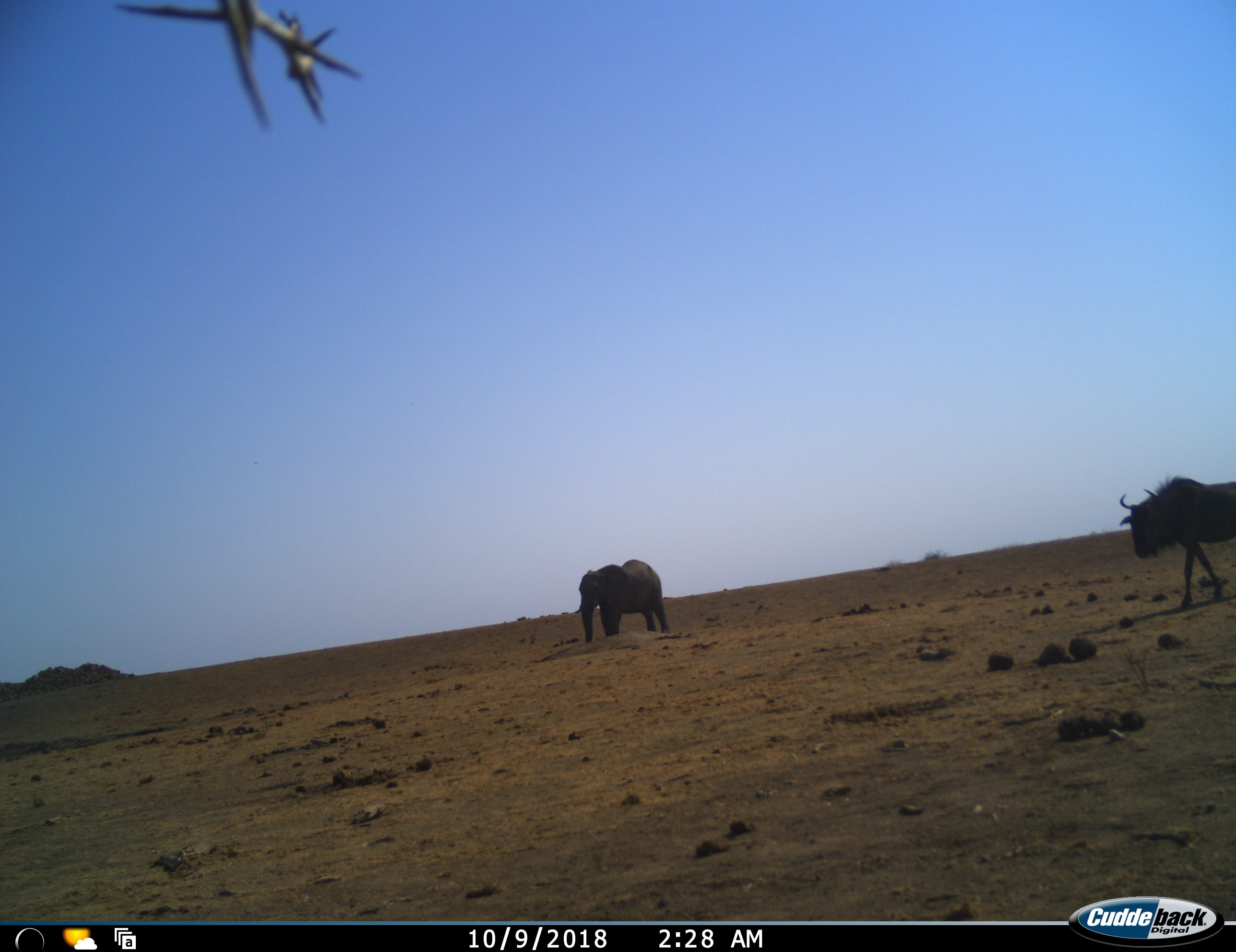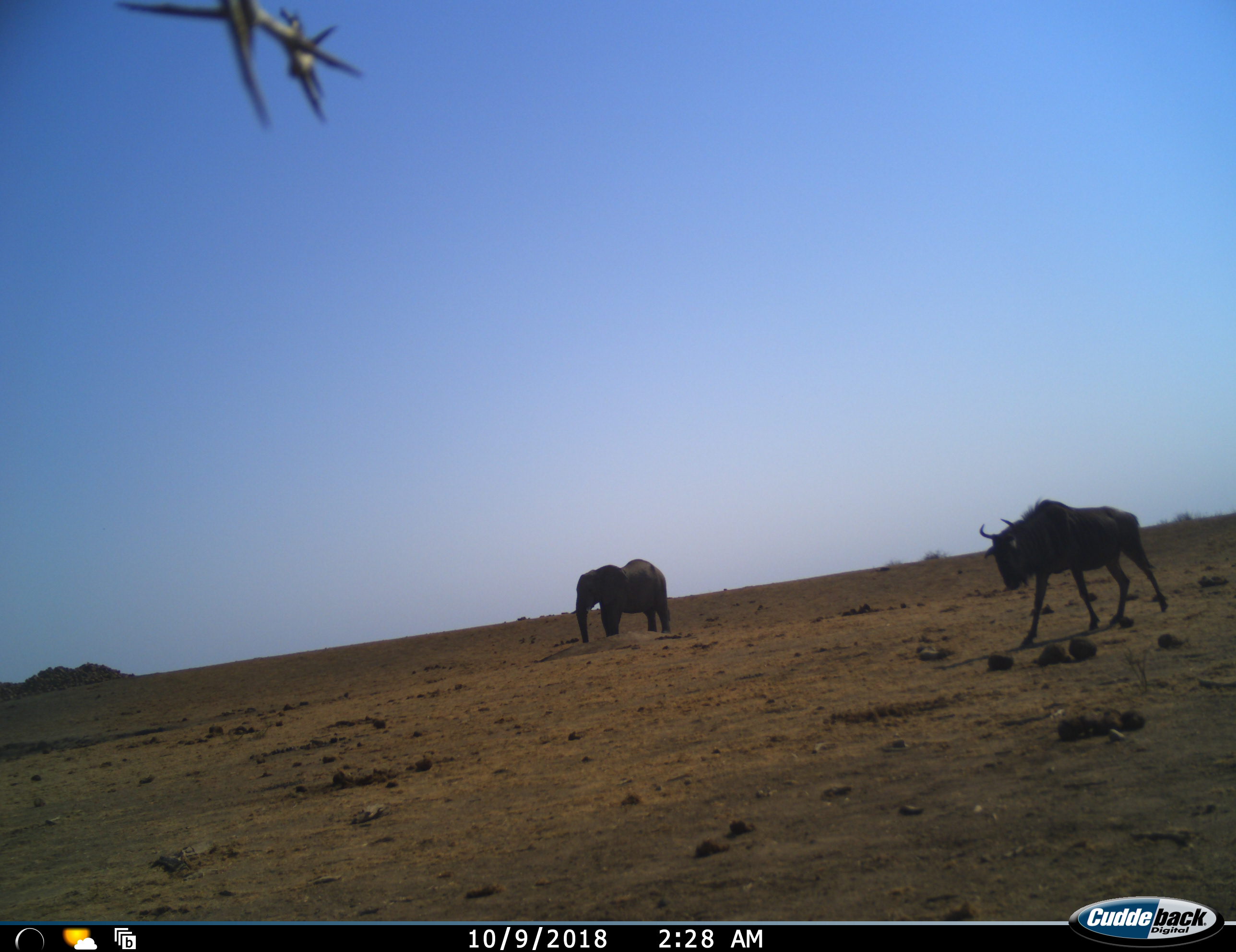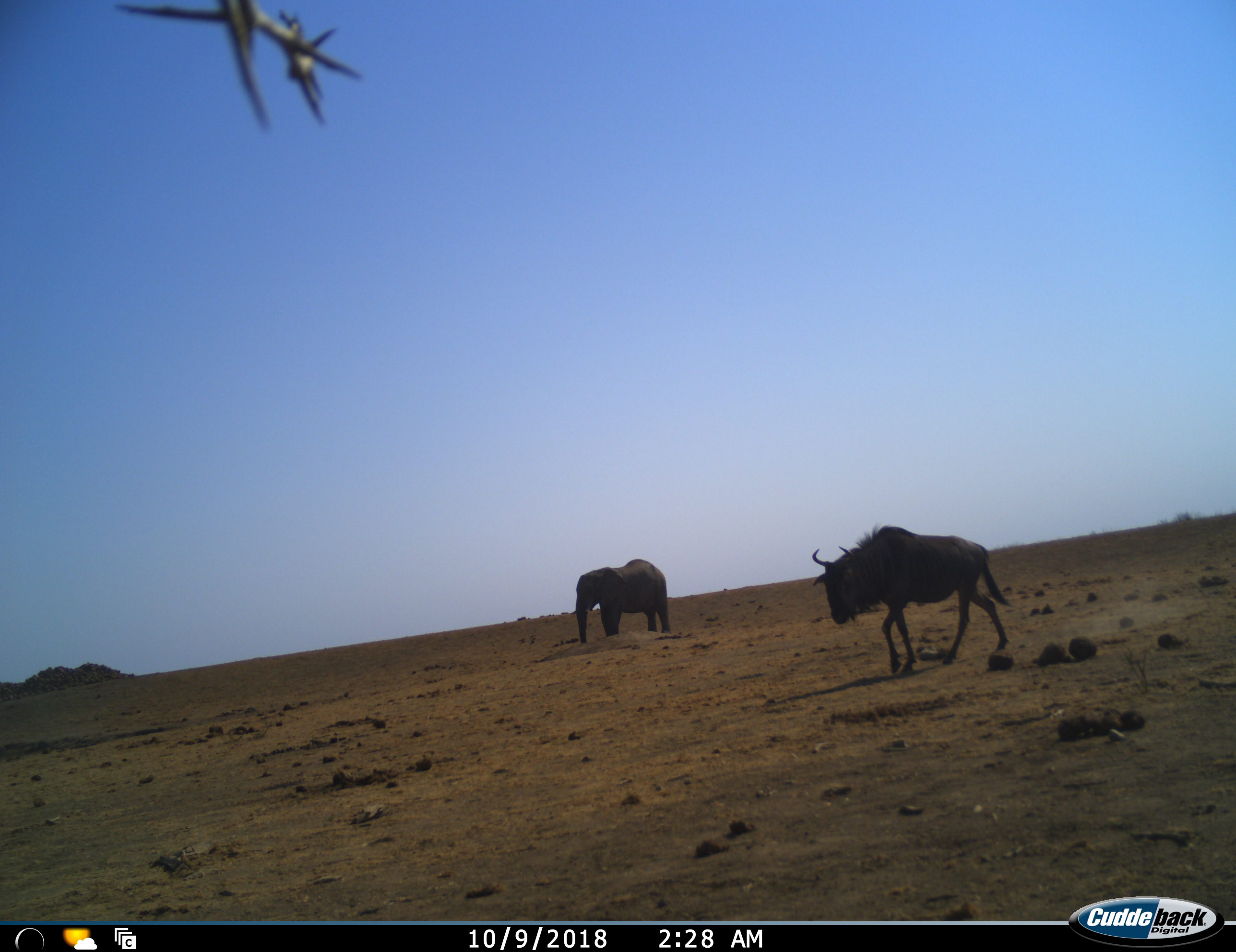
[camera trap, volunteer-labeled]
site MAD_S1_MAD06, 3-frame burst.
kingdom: Animalia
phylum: Chordata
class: Mammalia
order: Proboscidea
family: Elephantidae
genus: Loxodonta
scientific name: Loxodonta africana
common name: african bush elephant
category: elephant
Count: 1.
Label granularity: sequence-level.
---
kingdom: Animalia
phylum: Chordata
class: Mammalia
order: Artiodactyla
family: Bovidae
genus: Connochaetes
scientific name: Connochaetes taurinus taurinus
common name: blue wildebeest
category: wildebeestblue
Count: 1.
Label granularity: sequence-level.